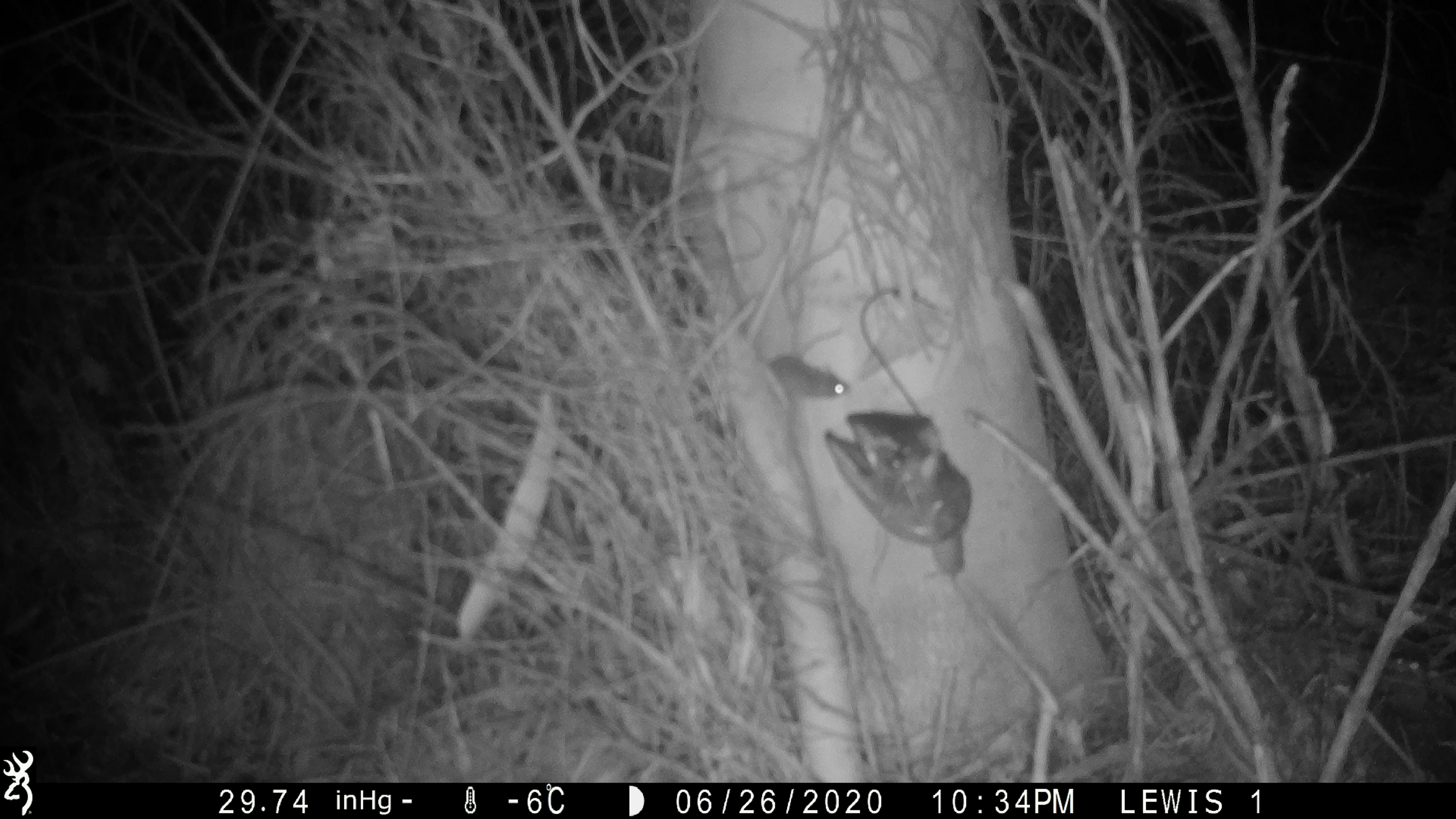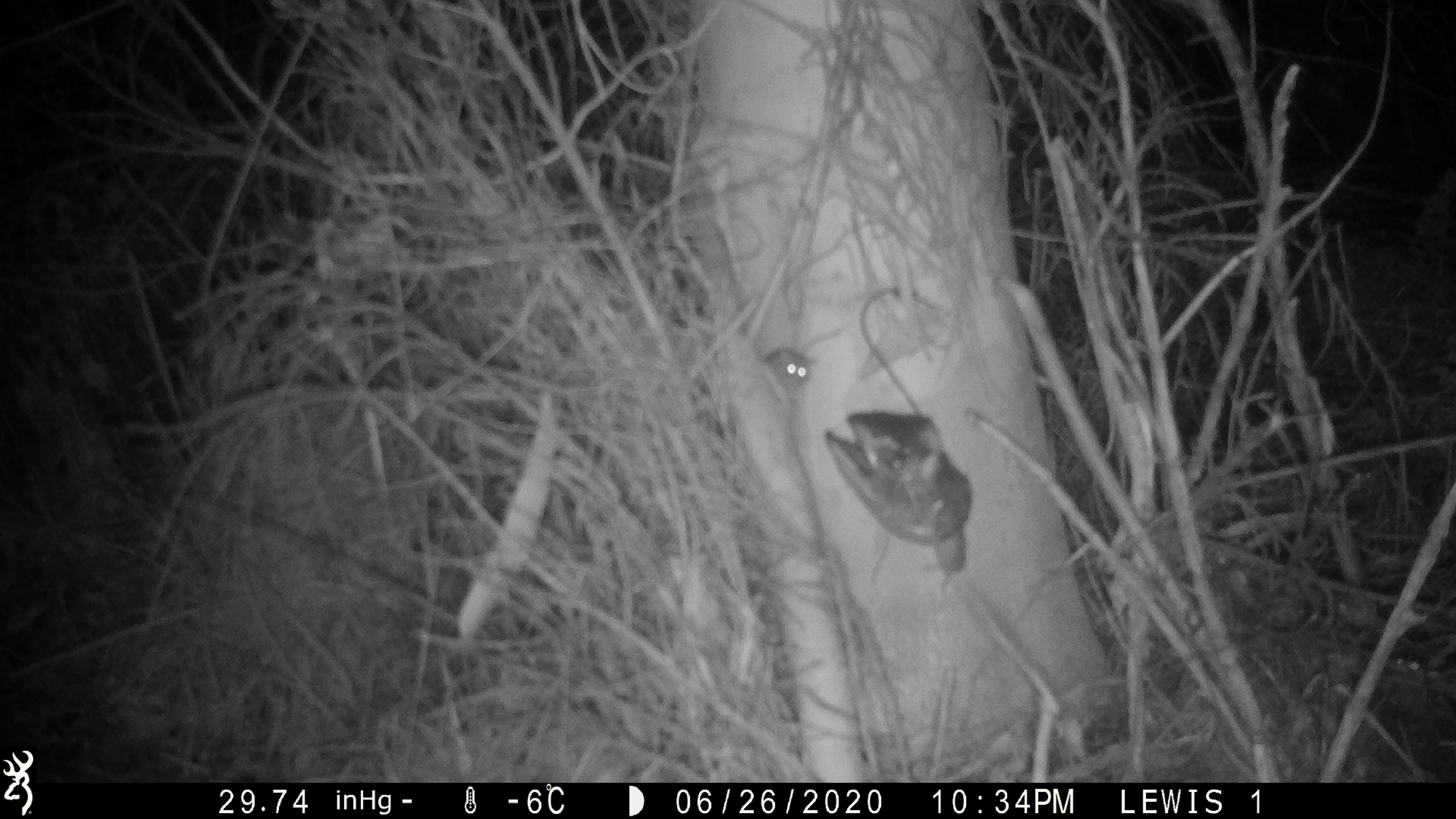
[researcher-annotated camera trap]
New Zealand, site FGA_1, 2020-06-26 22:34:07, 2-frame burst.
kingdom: Animalia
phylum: Chordata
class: Mammalia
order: Rodentia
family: Muridae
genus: Mus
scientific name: Mus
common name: mouse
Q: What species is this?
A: Mouse (Mus).